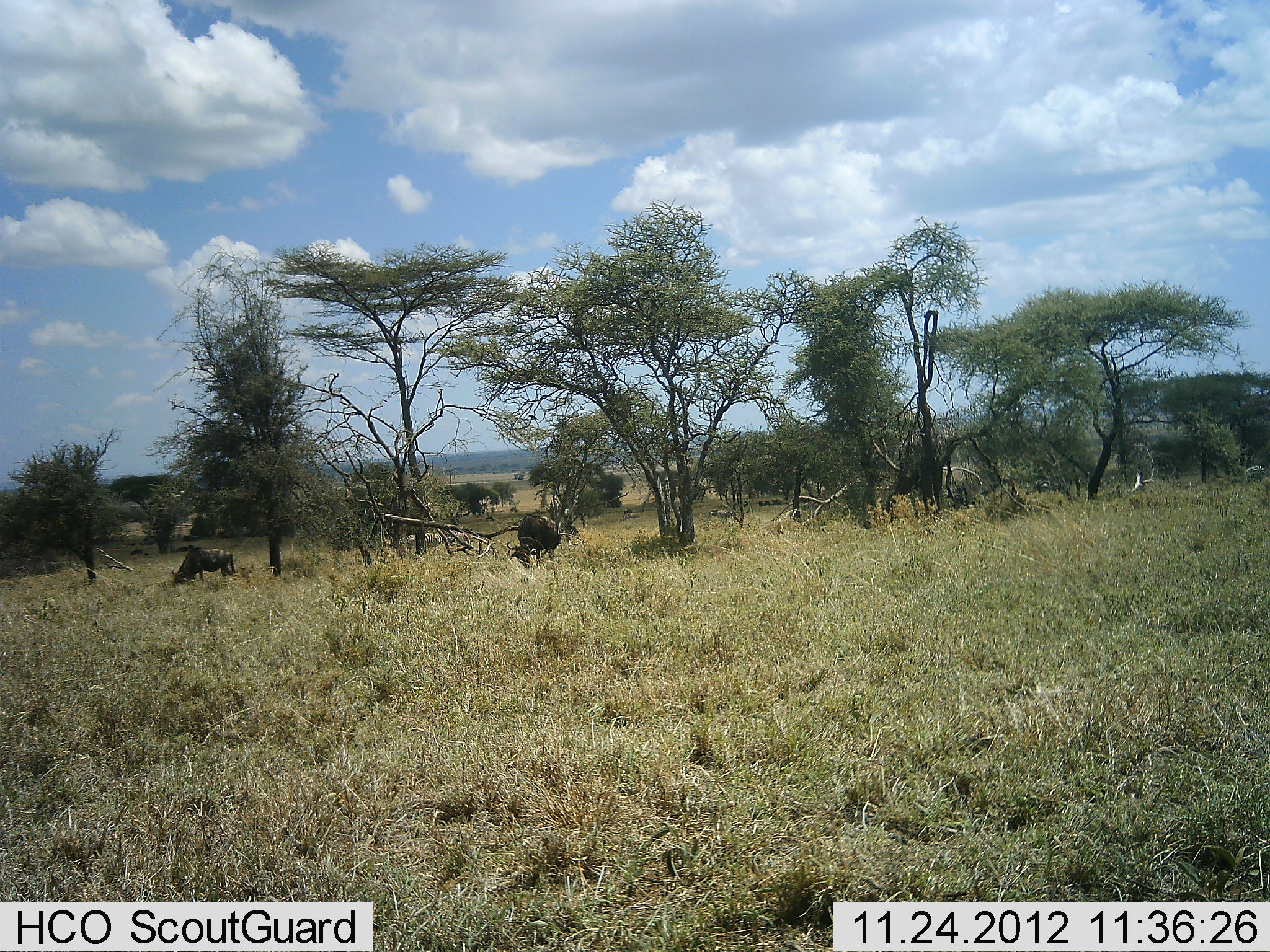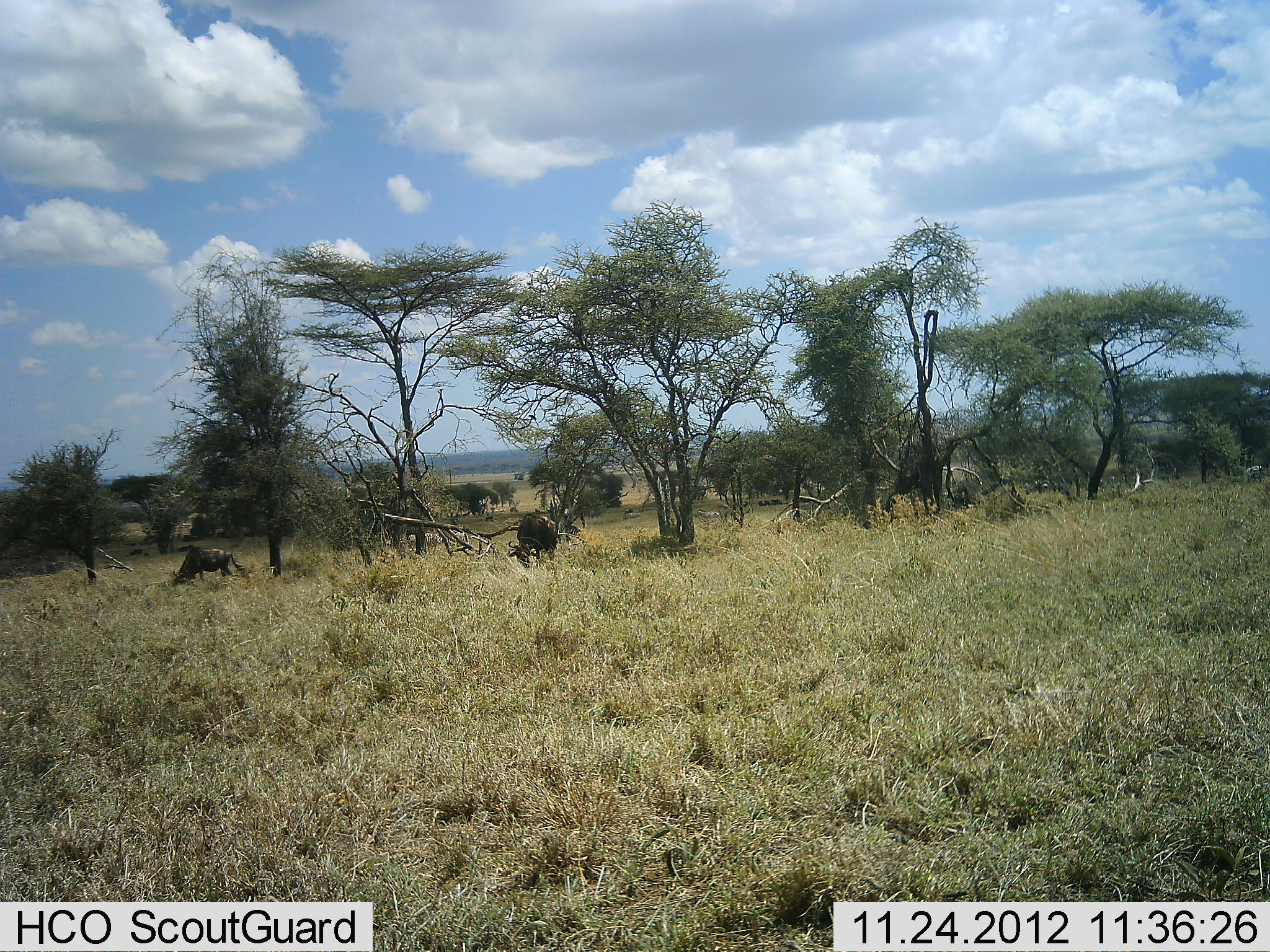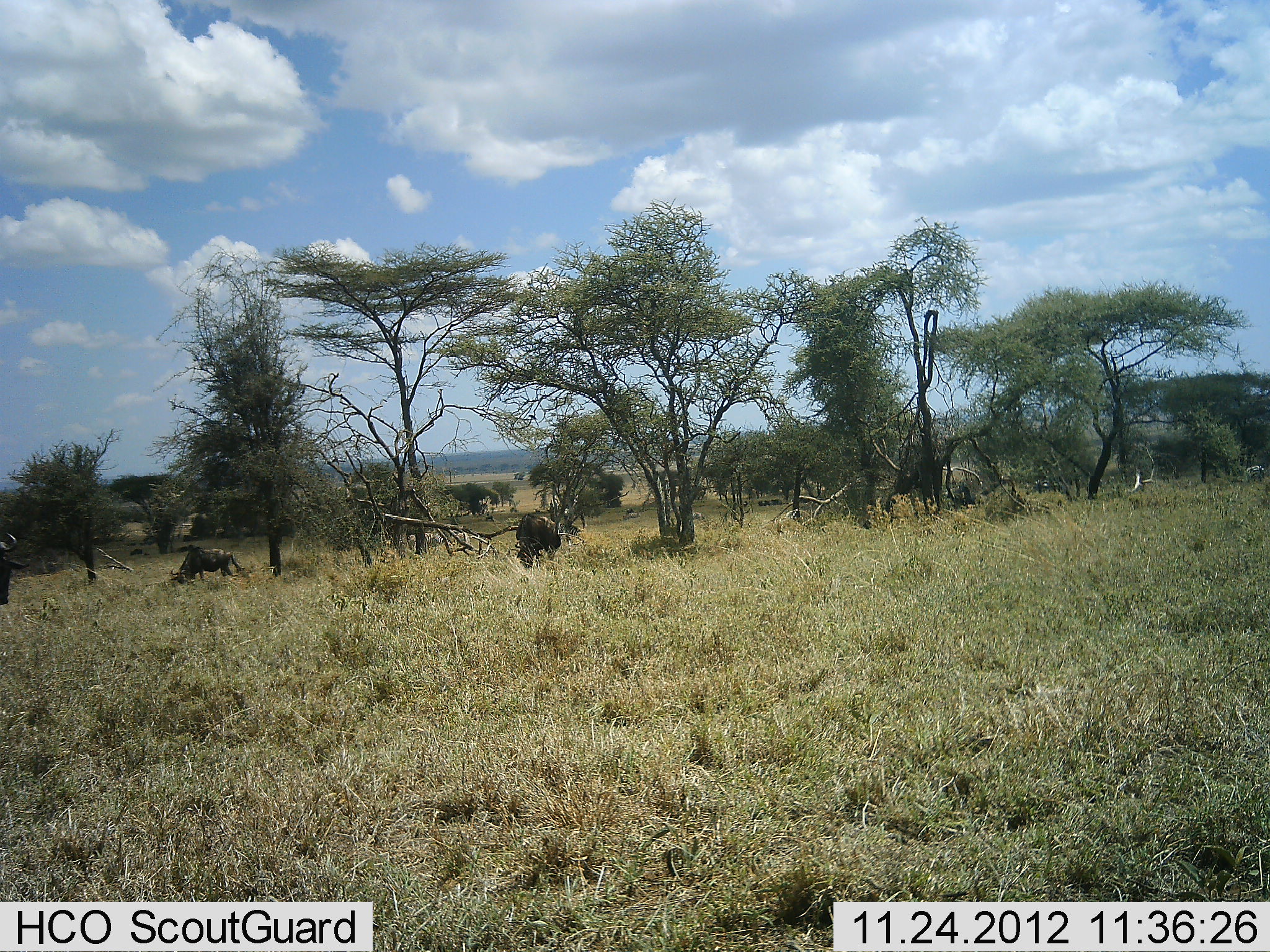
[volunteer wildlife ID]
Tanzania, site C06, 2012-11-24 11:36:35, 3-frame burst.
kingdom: Animalia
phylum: Chordata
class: Mammalia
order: Artiodactyla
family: Bovidae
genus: Connochaetes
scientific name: Connochaetes taurinus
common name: blue wildebeest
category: wildebeest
Wildebeest (blue wildebeest) (Connochaetes taurinus), count 3. Behavior (volunteer vote fractions): standing 37%, resting 5%, moving 24%, interacting 0%. Young present (vote fraction): 3%. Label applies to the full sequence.